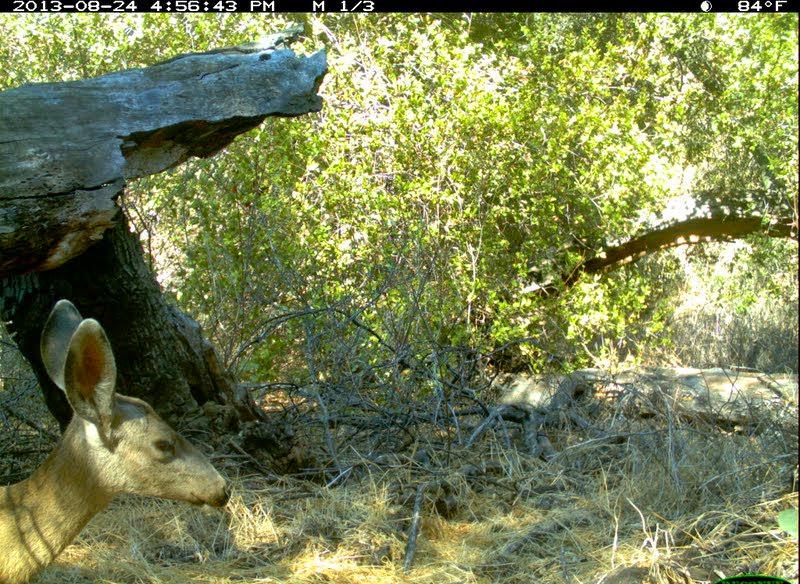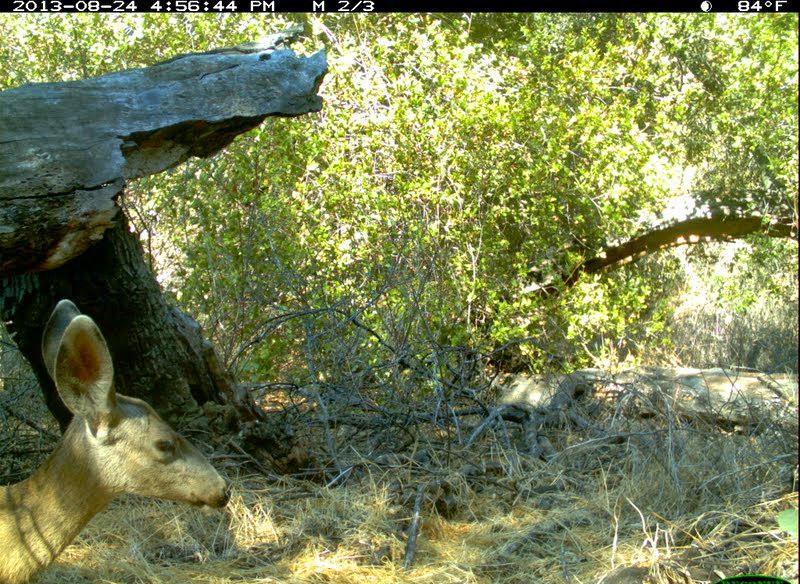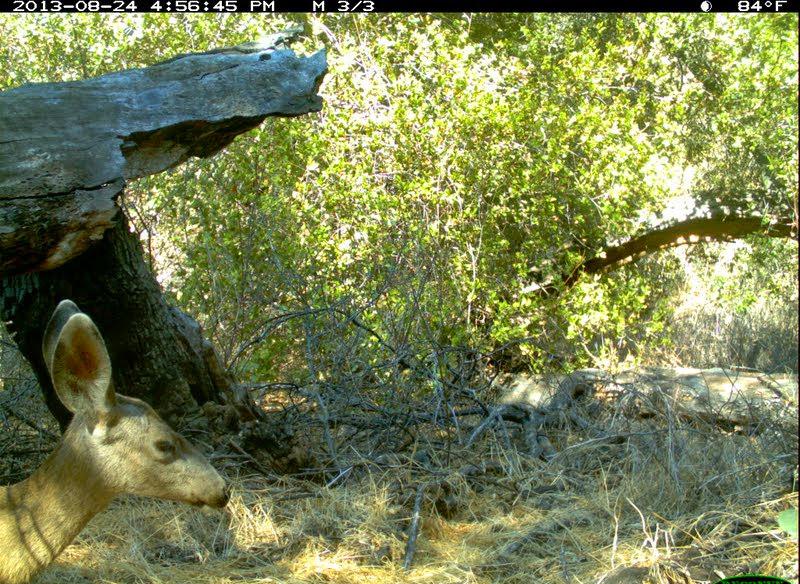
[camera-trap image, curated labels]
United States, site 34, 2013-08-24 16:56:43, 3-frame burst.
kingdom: Animalia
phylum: Chordata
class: Mammalia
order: Artiodactyla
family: Cervidae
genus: Odocoileus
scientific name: Odocoileus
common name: deer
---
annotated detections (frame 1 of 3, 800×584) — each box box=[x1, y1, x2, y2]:
deer: box=[0, 298, 234, 584]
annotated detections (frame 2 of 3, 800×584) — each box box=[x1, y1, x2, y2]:
deer: box=[0, 299, 234, 584]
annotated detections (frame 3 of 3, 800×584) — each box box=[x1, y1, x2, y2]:
deer: box=[0, 298, 228, 584]